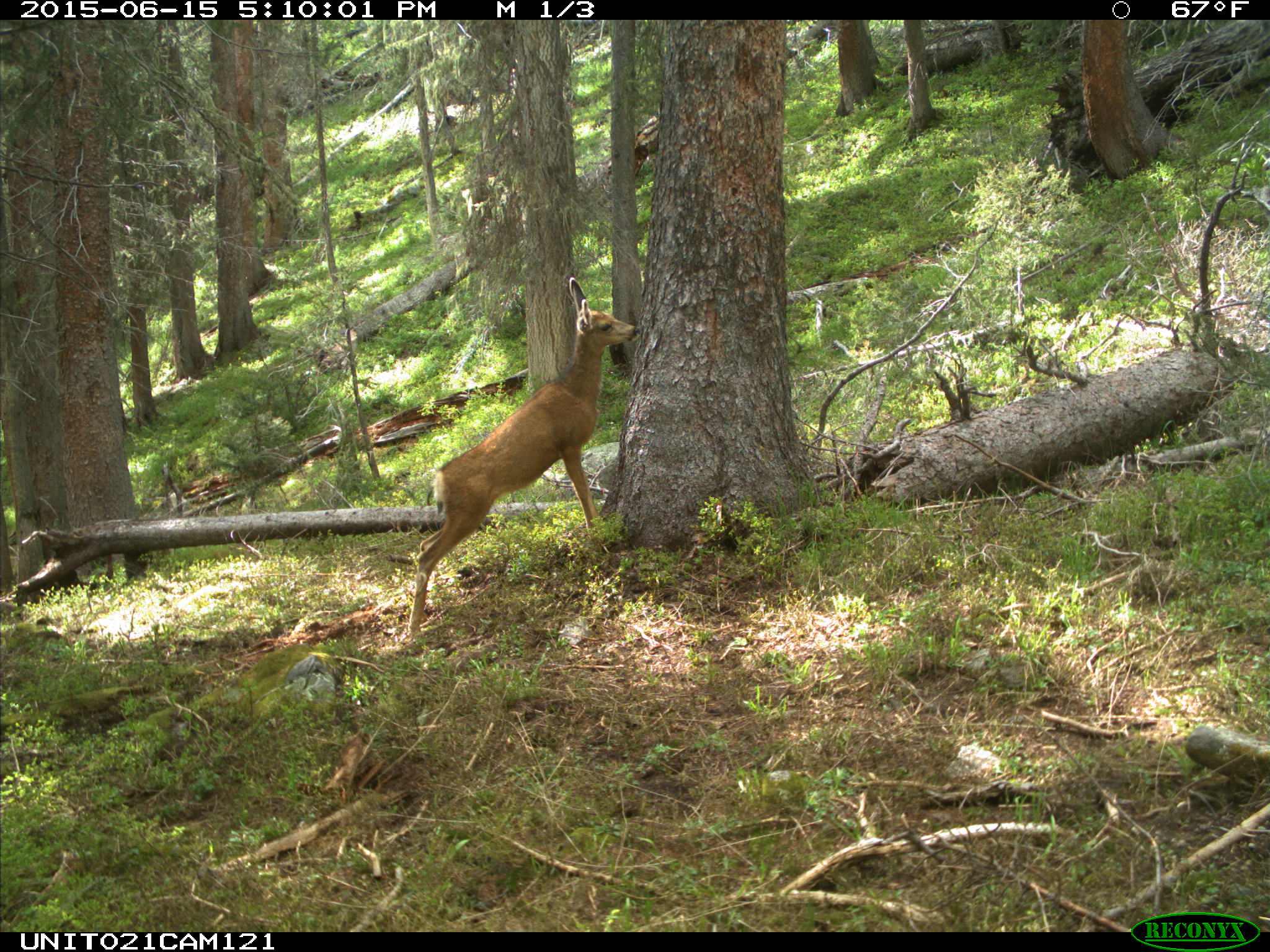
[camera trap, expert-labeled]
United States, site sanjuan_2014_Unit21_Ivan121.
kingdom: Animalia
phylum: Chordata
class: Mammalia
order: Artiodactyla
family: Cervidae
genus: Odocoileus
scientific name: Odocoileus hemionus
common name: mule deer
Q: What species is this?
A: Odocoileus hemionus (mule deer).